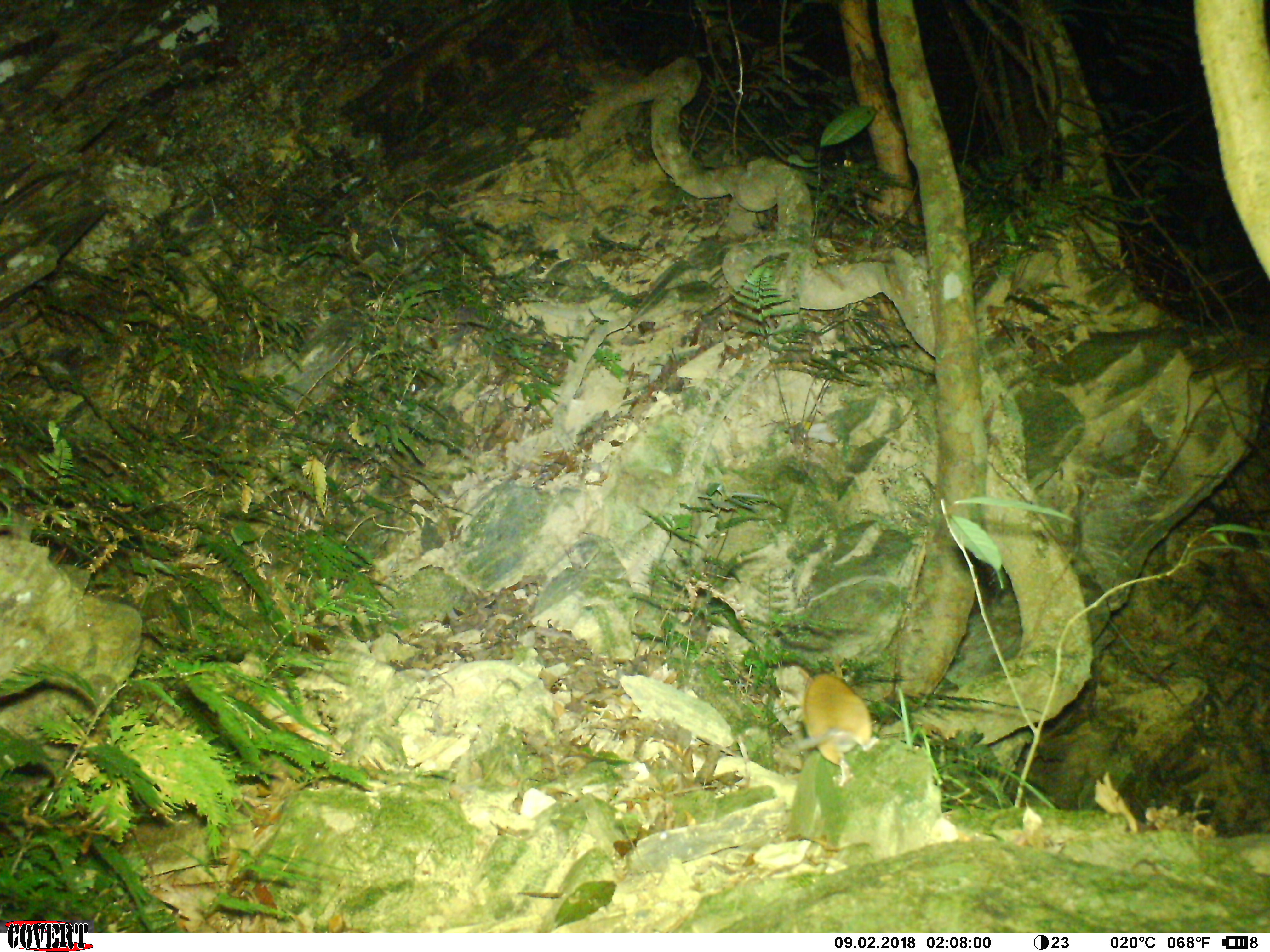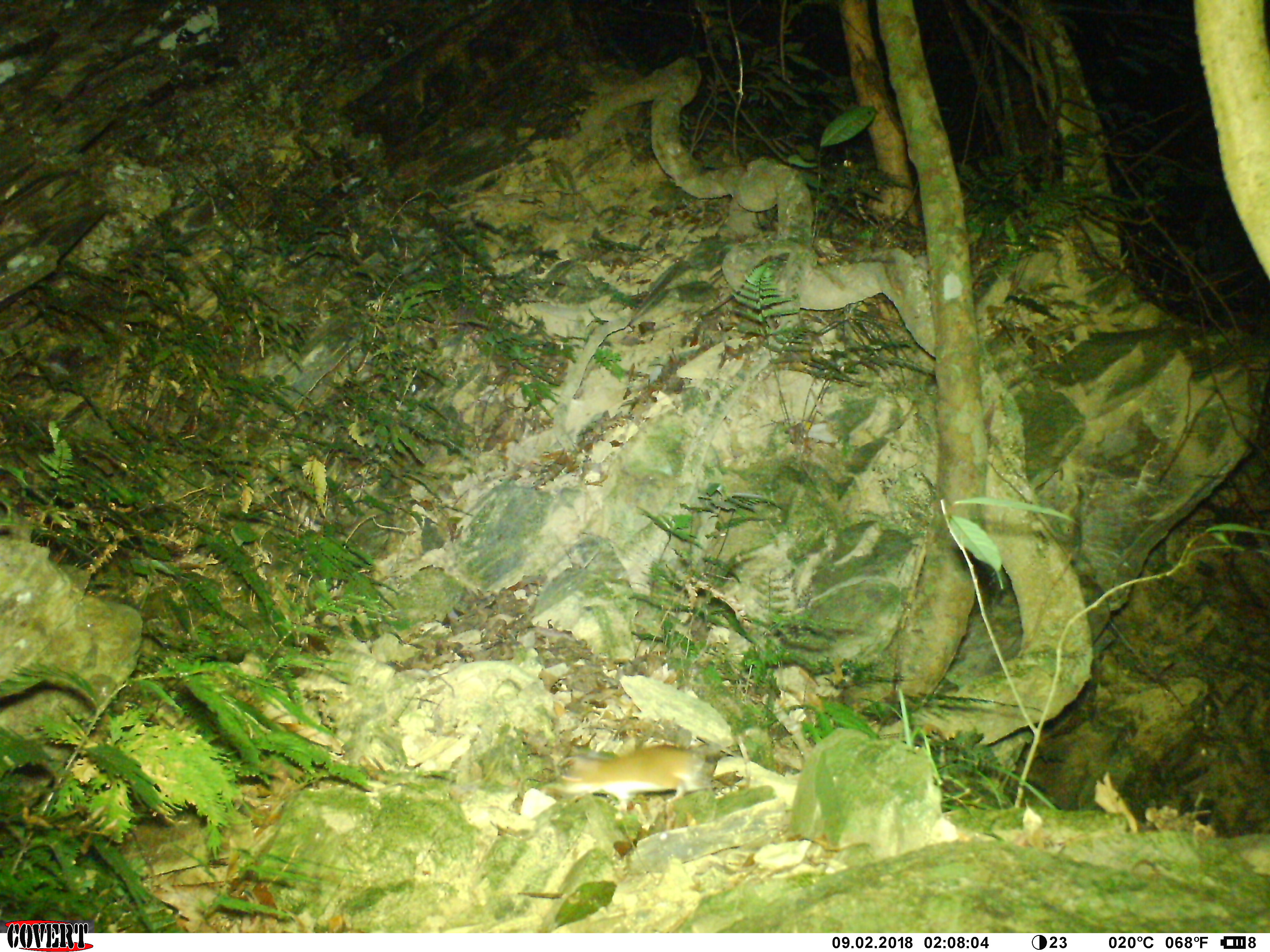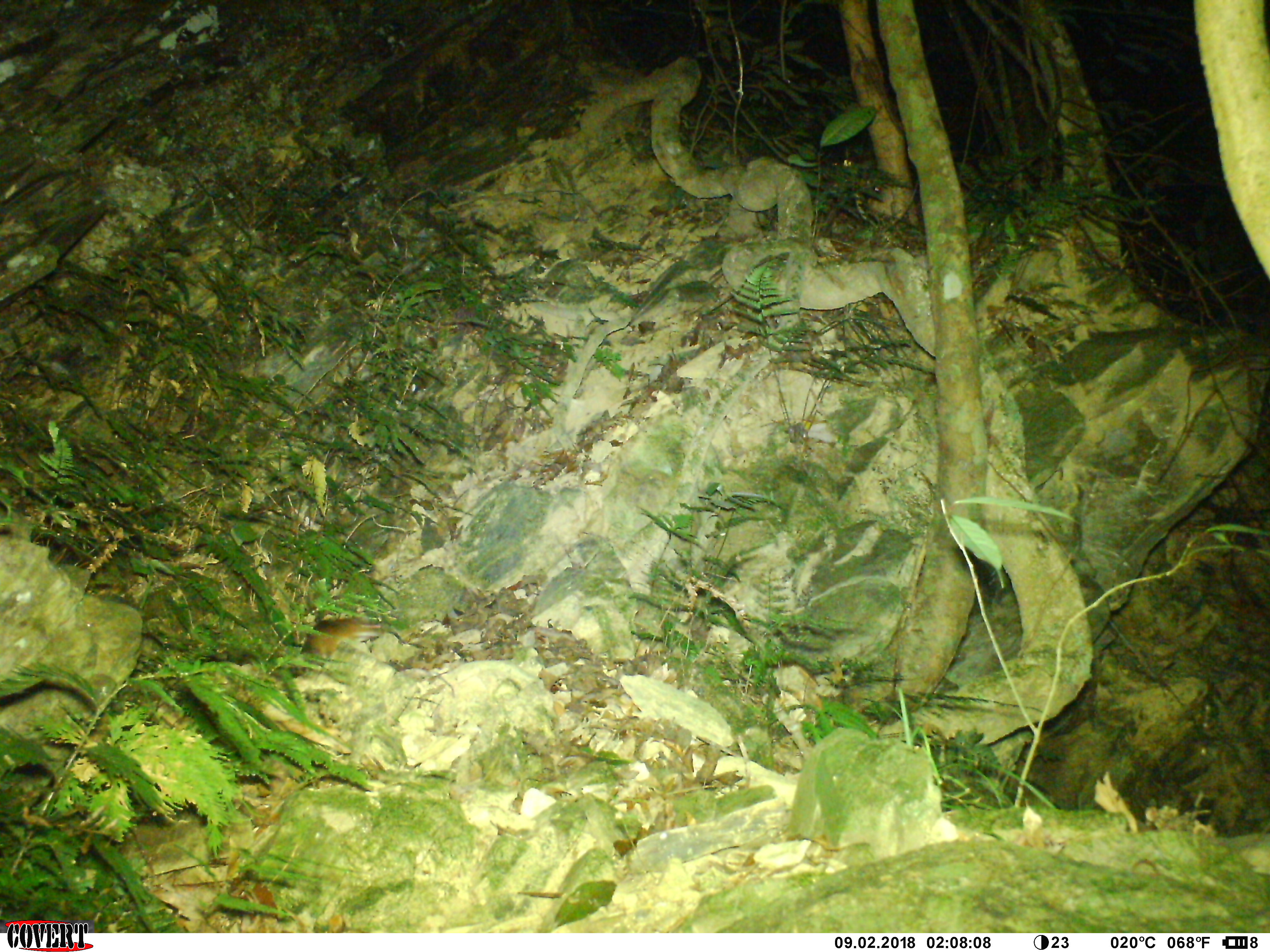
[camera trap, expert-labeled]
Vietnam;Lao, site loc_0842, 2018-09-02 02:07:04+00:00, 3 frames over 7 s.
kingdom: Animalia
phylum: Chordata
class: Mammalia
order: Rodentia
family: Muridae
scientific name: Muridae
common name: old-world mice and rats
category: unidentified murid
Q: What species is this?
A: Unidentified murid (old-world mice and rats) (Muridae).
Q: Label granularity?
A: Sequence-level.